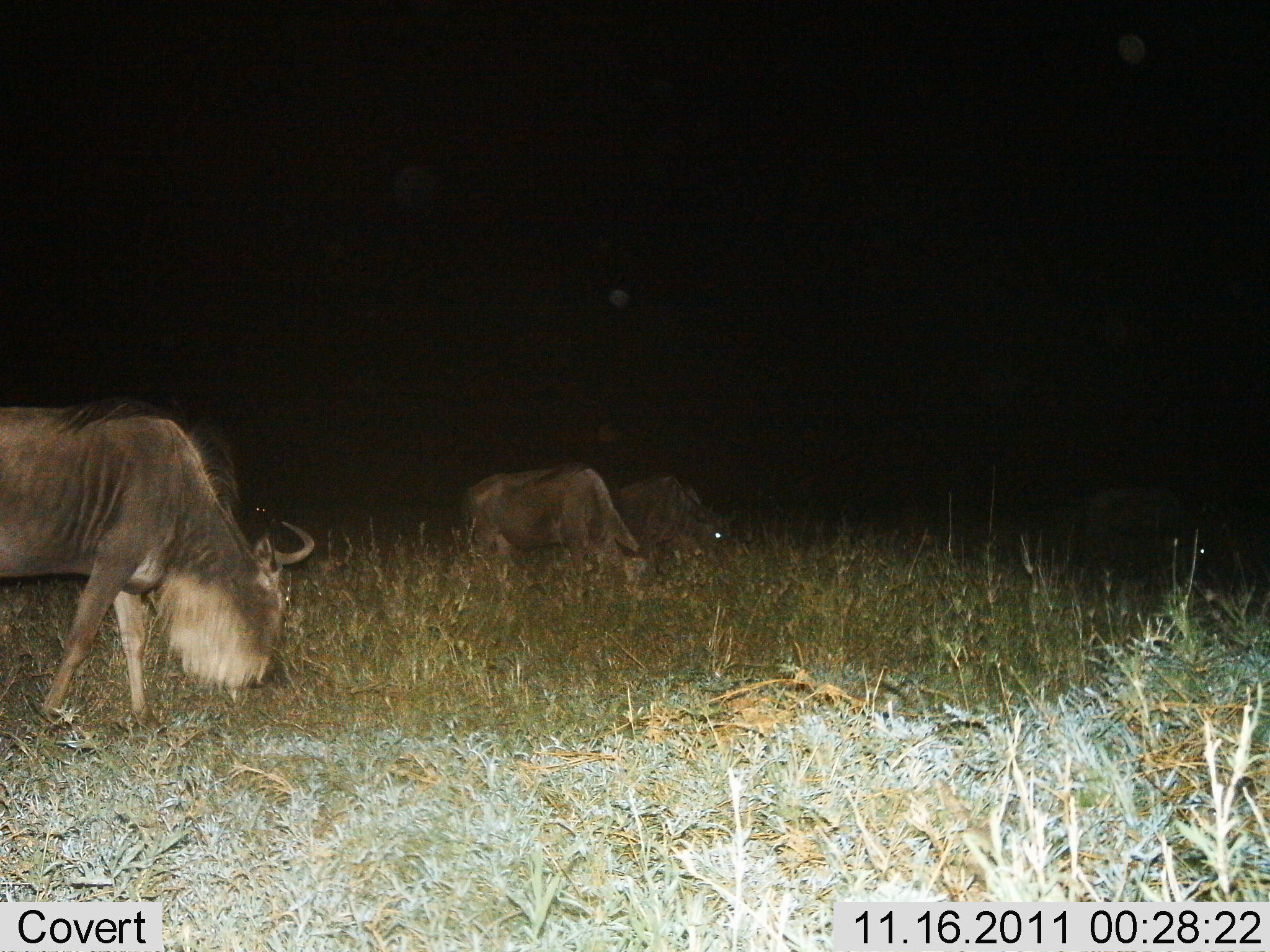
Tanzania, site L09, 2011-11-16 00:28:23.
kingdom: Animalia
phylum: Chordata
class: Mammalia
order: Artiodactyla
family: Bovidae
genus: Connochaetes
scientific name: Connochaetes taurinus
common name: blue wildebeest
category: wildebeest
Wildebeest (blue wildebeest) (Connochaetes taurinus), count 4. Behavior (volunteer vote fractions): standing 10%, resting 10%, moving 0%, interacting 0%. Young present (vote fraction): 0%. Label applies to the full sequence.